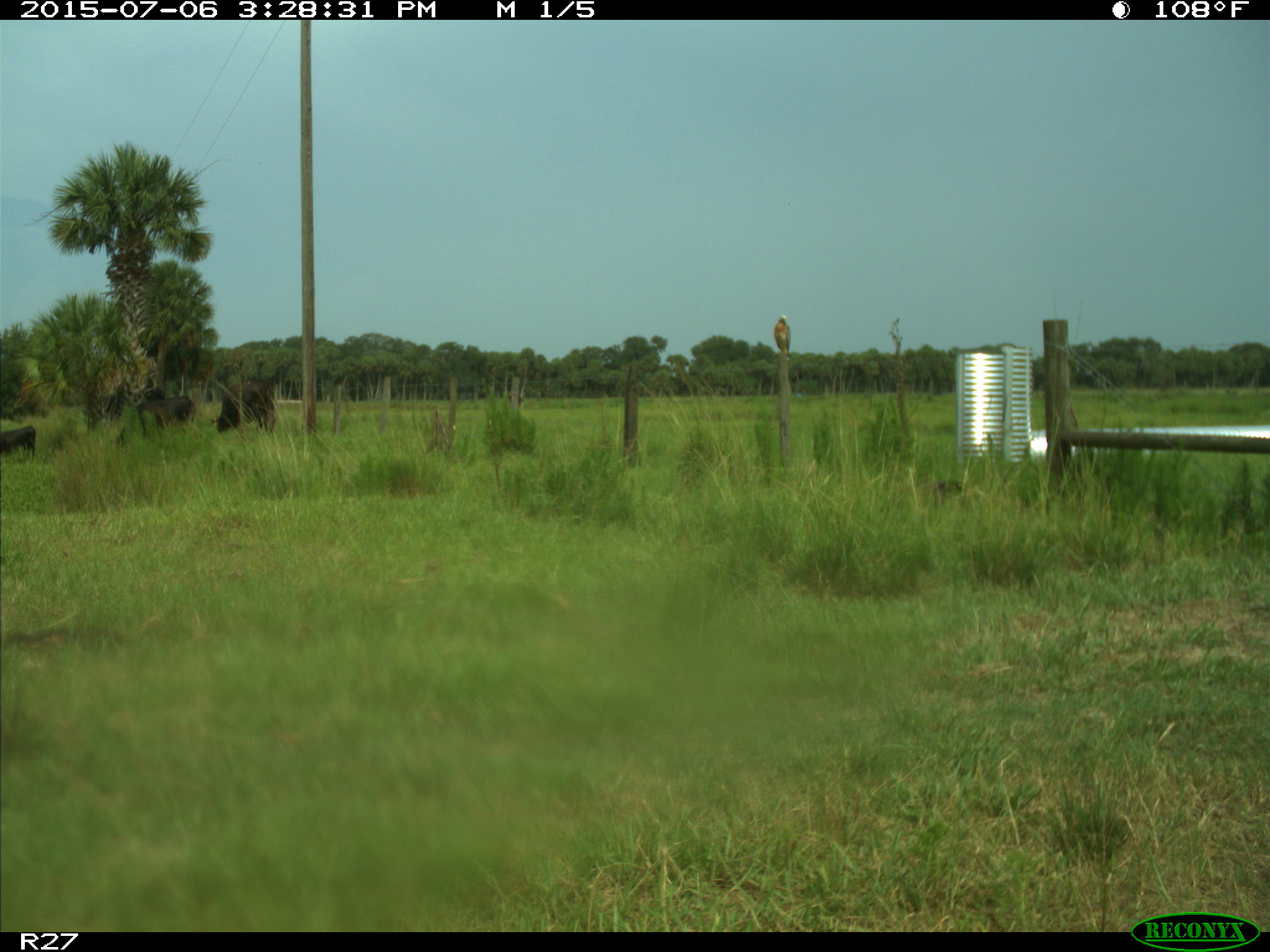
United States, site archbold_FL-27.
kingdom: Animalia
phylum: Chordata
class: Mammalia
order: Artiodactyla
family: Bovidae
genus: Bos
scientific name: Bos taurus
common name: domestic cow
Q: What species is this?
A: Bos taurus (domestic cow).